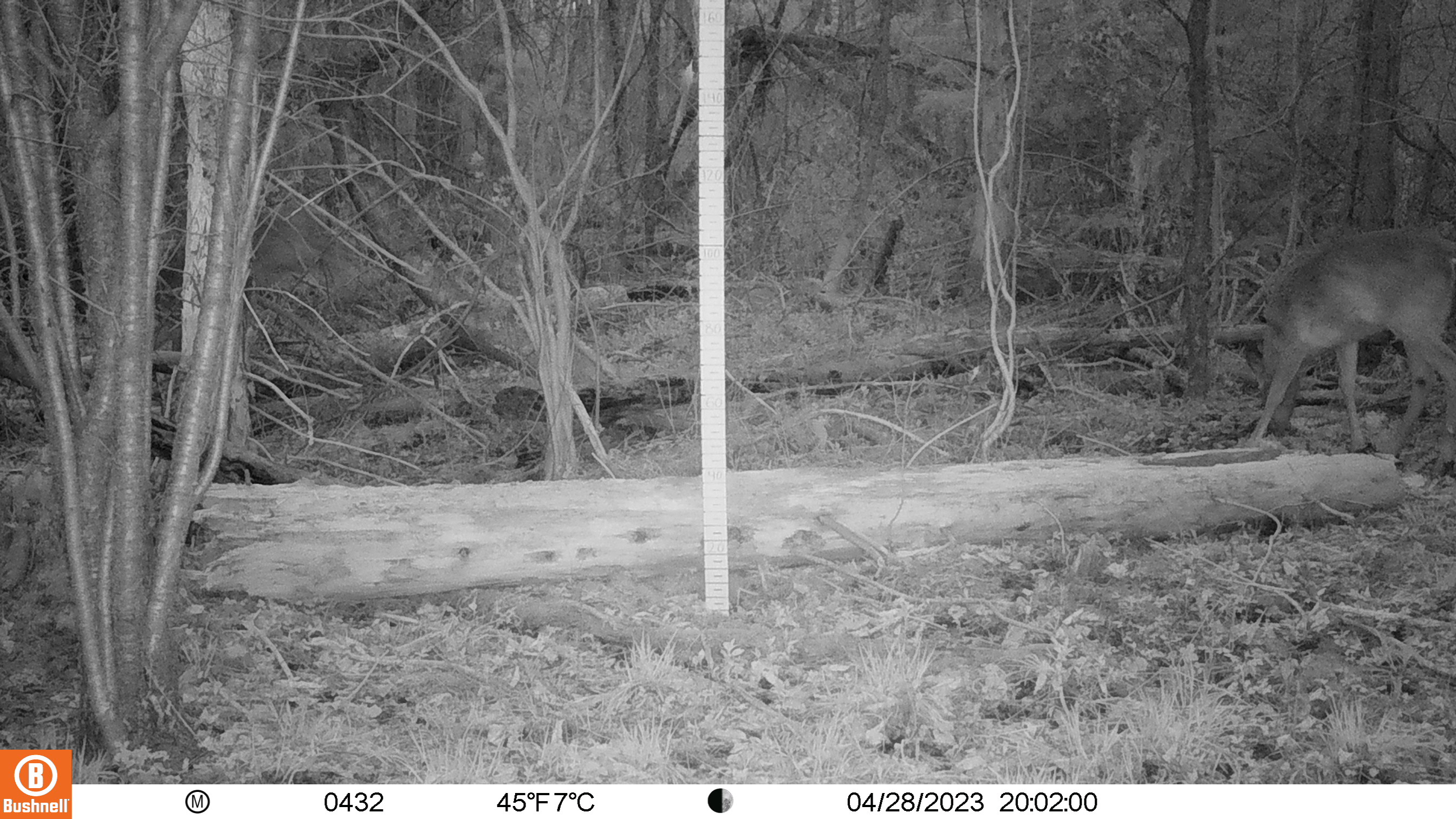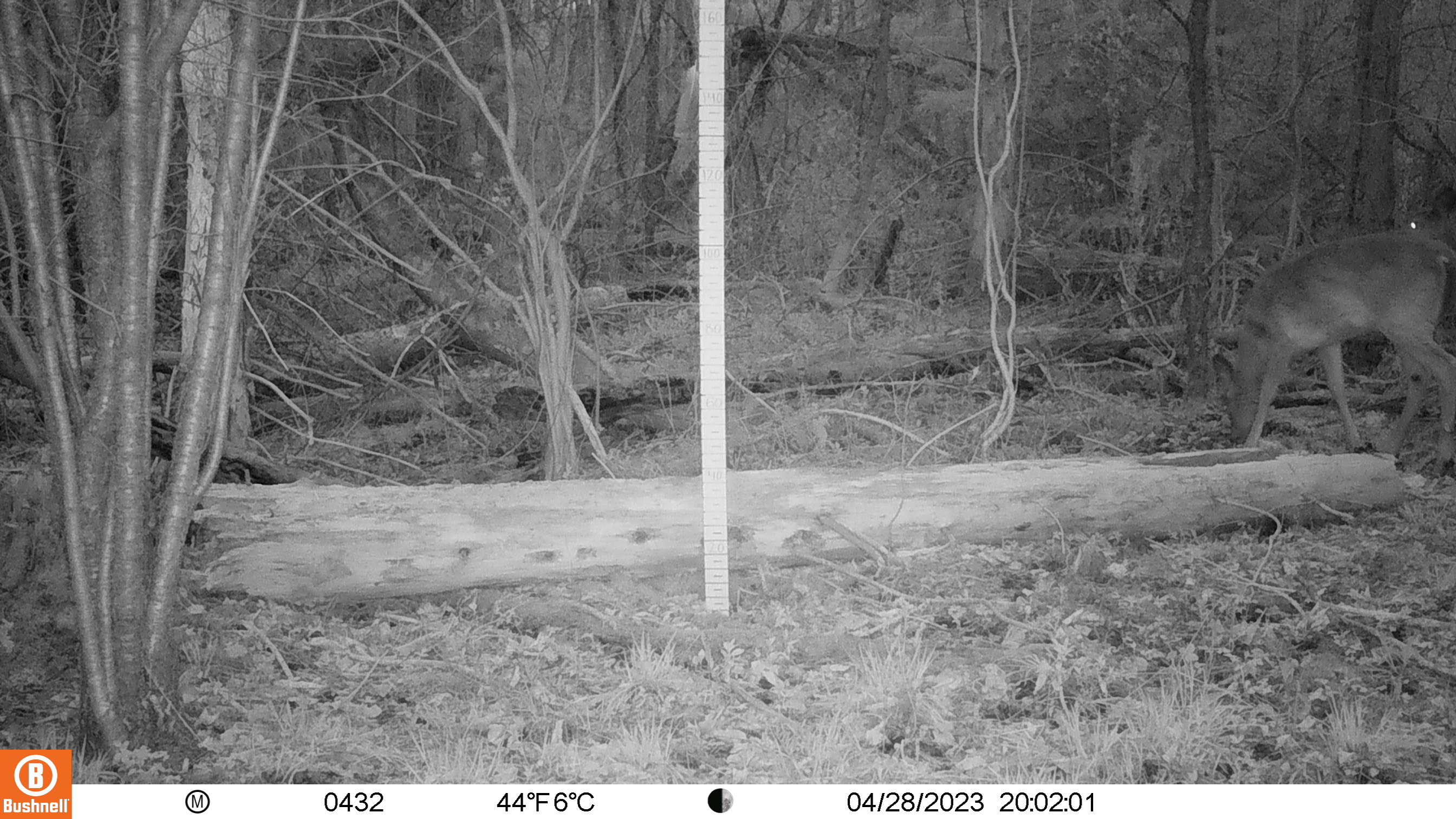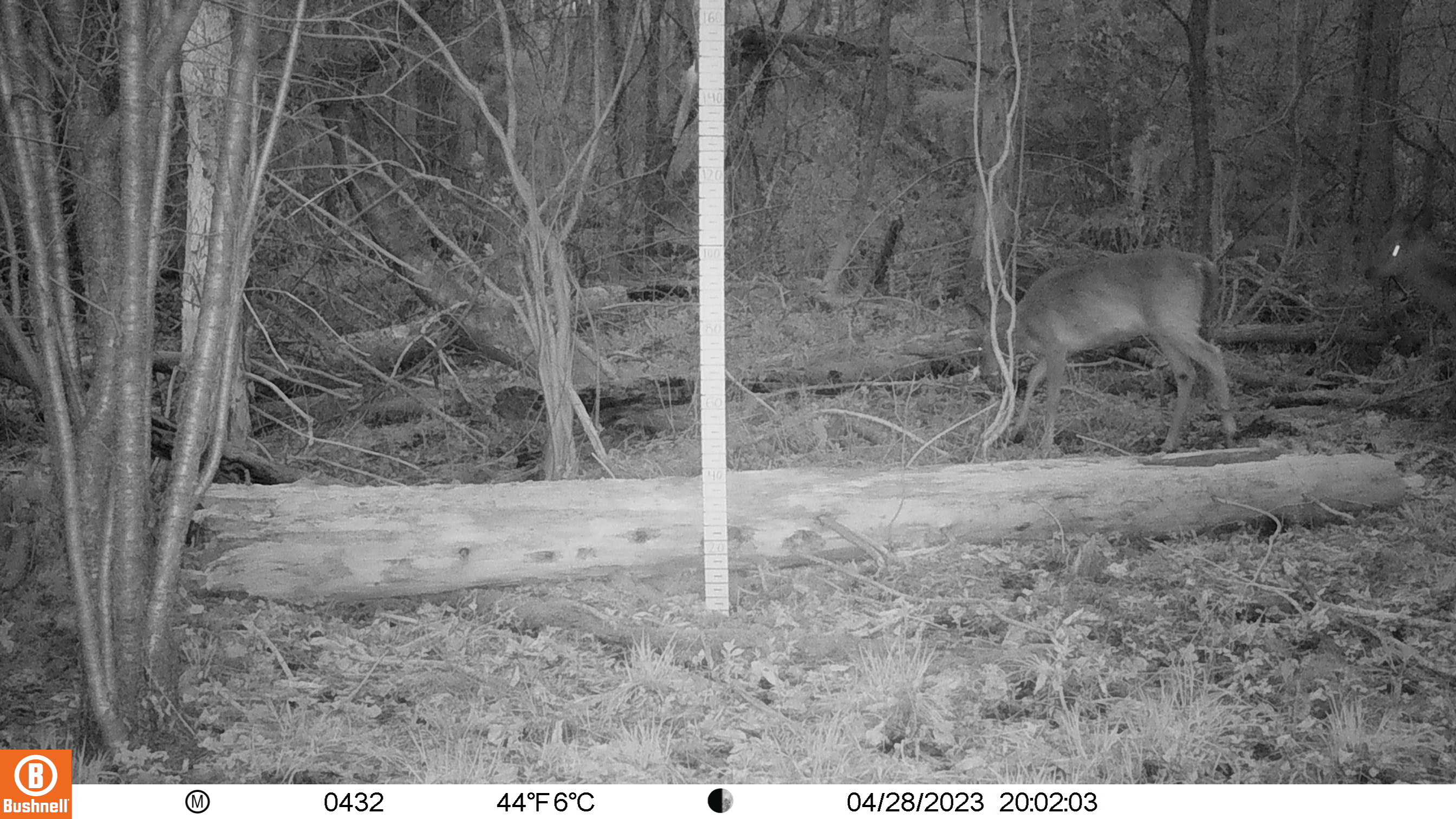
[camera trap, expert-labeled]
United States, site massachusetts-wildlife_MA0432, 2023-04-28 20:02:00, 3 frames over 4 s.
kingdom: Animalia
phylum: Chordata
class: Mammalia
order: Artiodactyla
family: Cervidae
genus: Odocoileus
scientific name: Odocoileus virginianus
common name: white-tailed deer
White-tailed deer (Odocoileus virginianus).